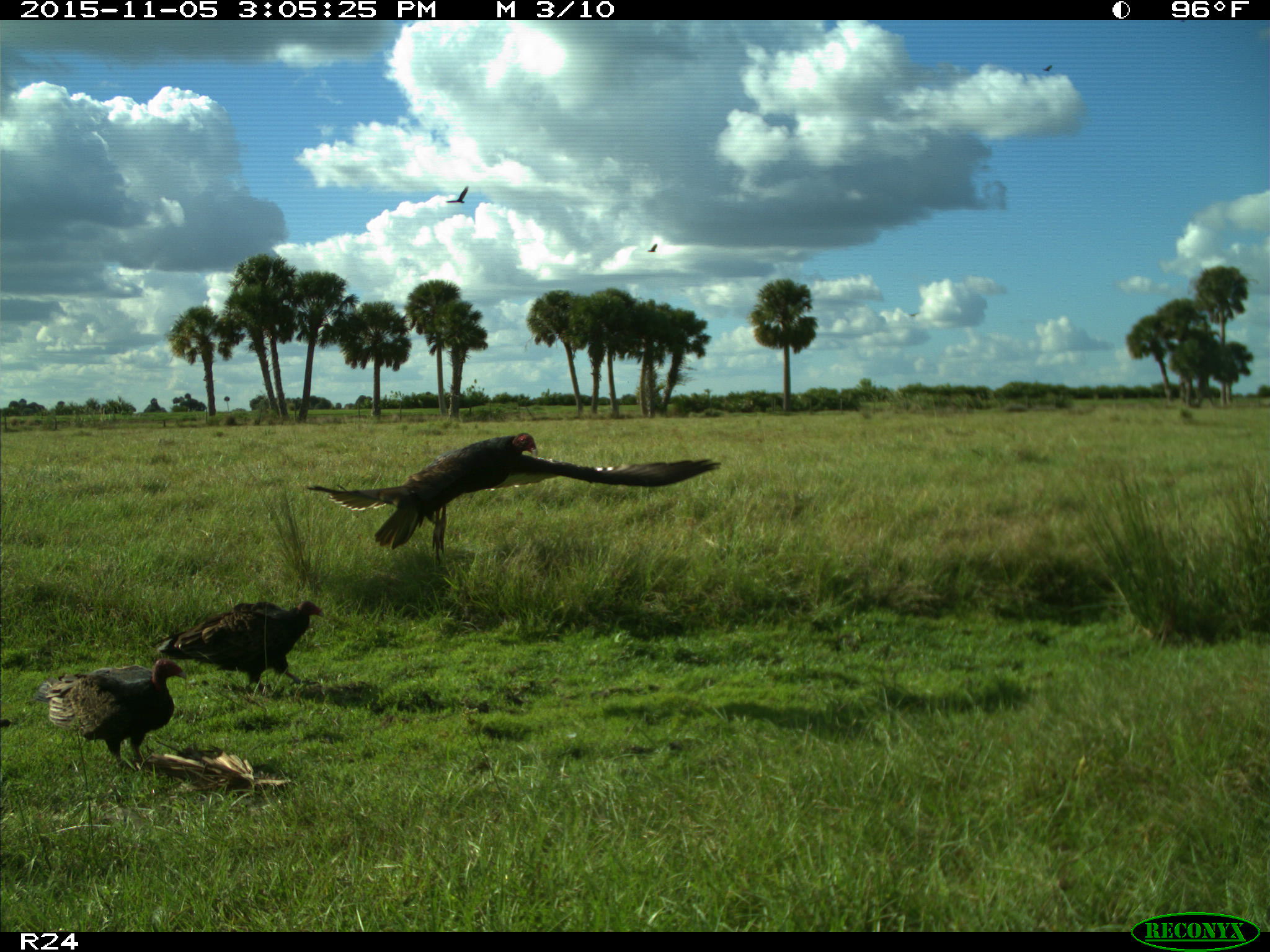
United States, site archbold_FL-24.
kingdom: Animalia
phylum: Chordata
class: Aves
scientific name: Aves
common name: birds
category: unidentified bird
Unidentified bird (birds) (Aves).